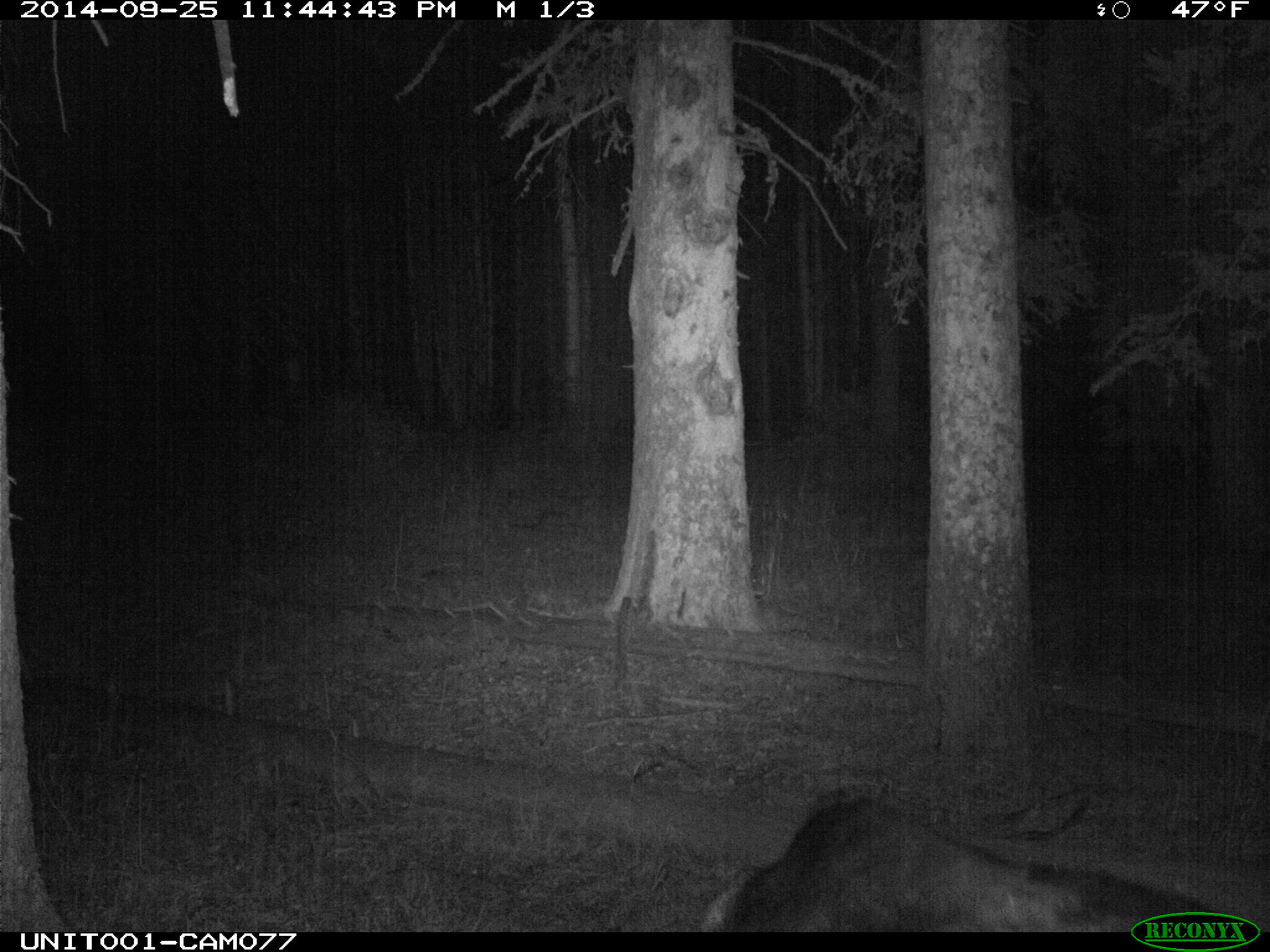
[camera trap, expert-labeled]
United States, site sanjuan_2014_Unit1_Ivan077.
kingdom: Animalia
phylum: Chordata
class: Mammalia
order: Artiodactyla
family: Bovidae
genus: Bos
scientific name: Bos taurus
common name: domestic cow